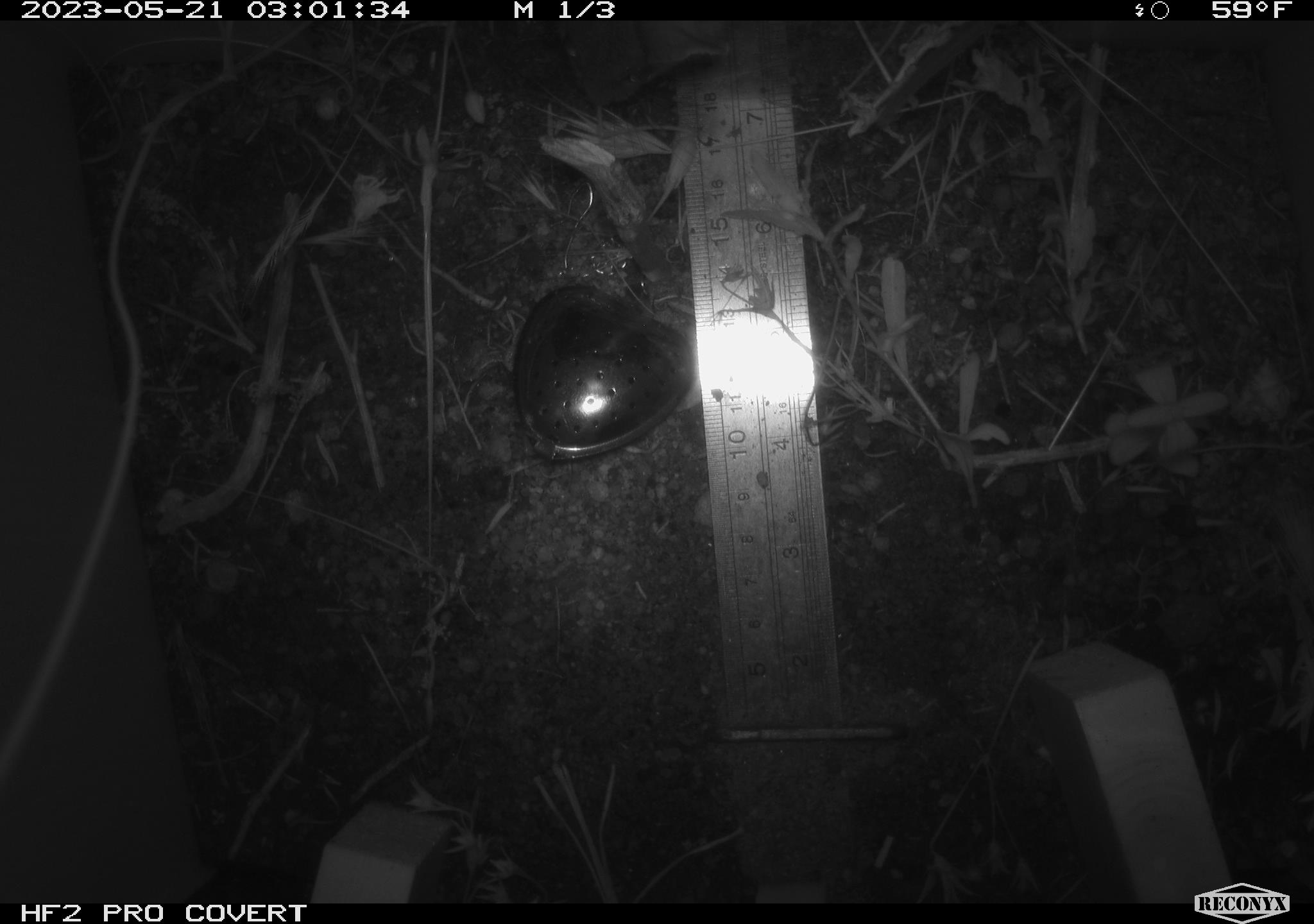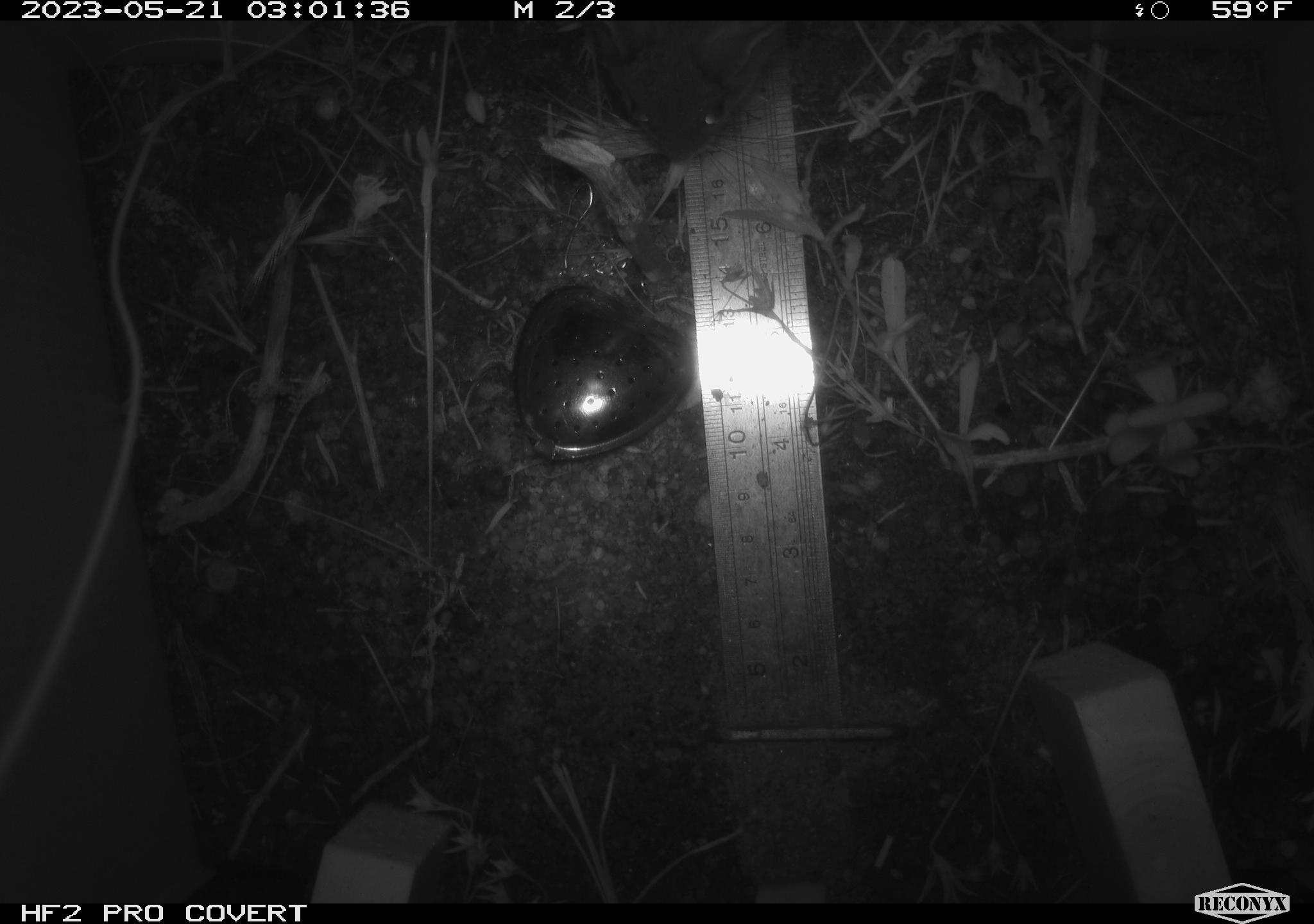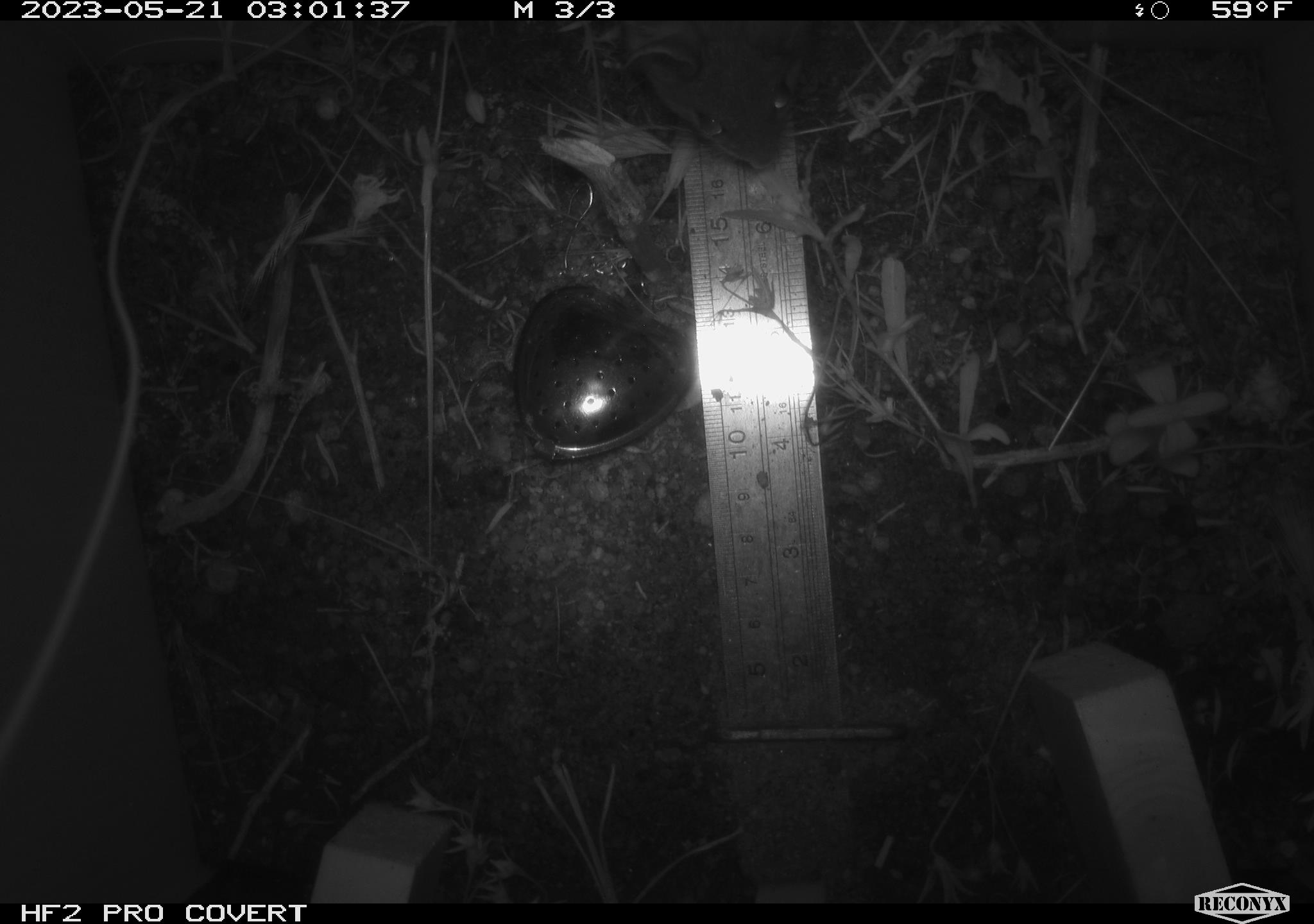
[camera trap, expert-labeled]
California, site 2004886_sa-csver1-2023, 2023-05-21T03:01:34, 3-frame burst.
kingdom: Animalia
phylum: Chordata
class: Mammalia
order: Rodentia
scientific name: Rodentia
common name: mouse species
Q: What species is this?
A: Mouse species (Rodentia).